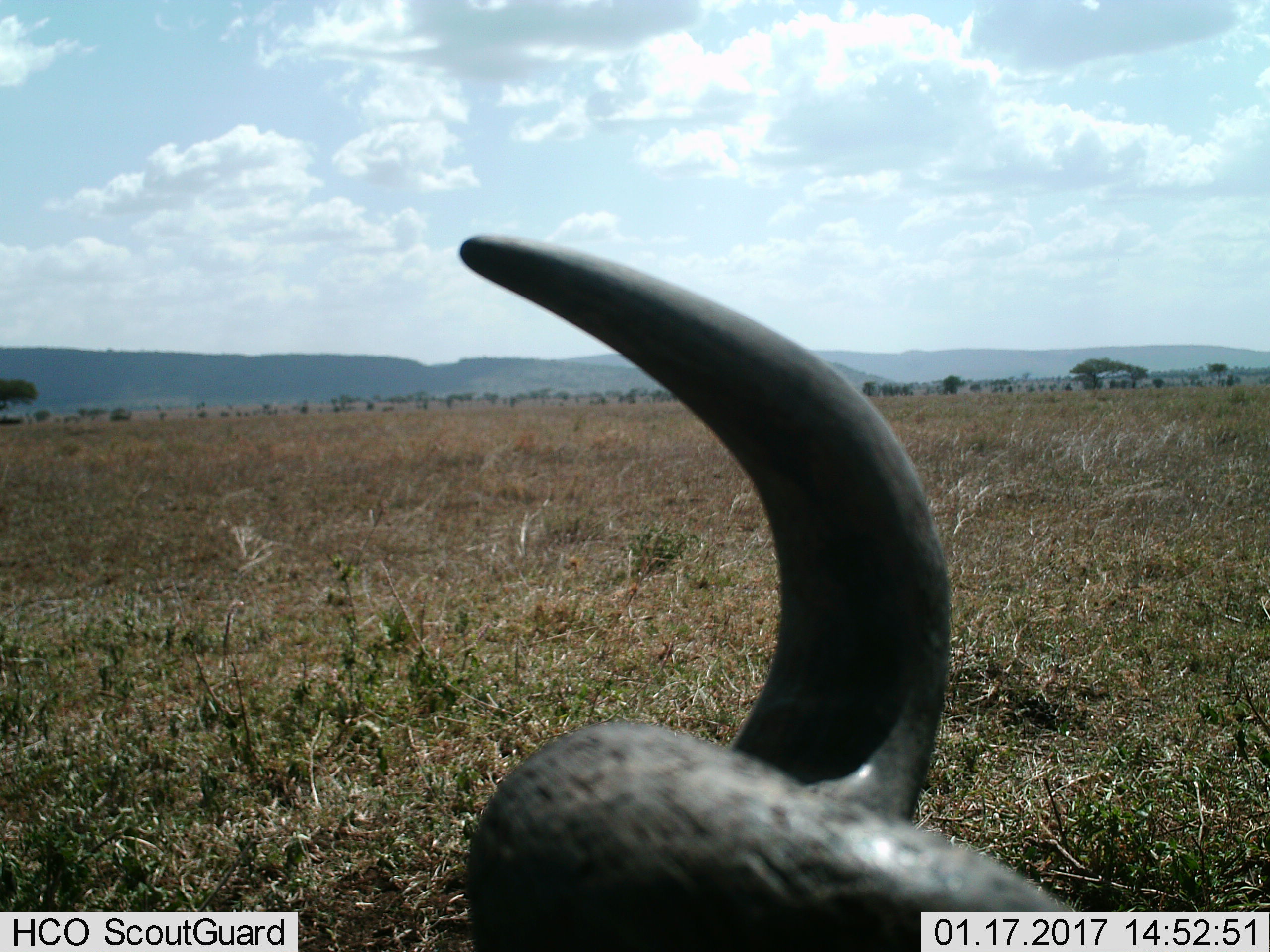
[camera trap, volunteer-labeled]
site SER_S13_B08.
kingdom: Animalia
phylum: Chordata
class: Mammalia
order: Artiodactyla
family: Bovidae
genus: Connochaetes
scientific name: Connochaetes taurinus taurinus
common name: blue wildebeest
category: wildebeestblue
Wildebeestblue (blue wildebeest) (Connochaetes taurinus taurinus), count 1. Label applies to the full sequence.